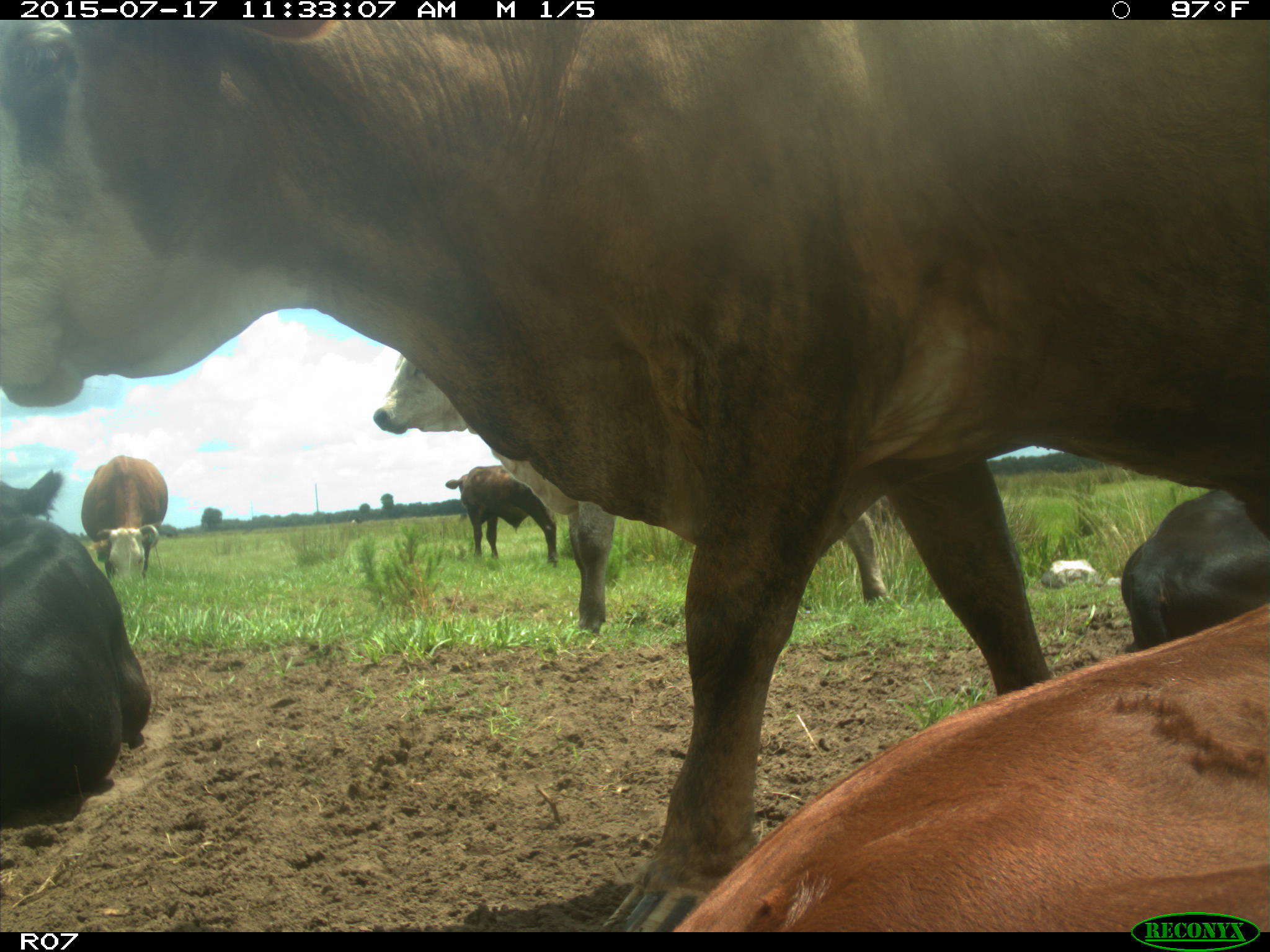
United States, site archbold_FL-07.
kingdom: Animalia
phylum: Chordata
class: Mammalia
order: Artiodactyla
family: Bovidae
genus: Bos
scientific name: Bos taurus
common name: domestic cow